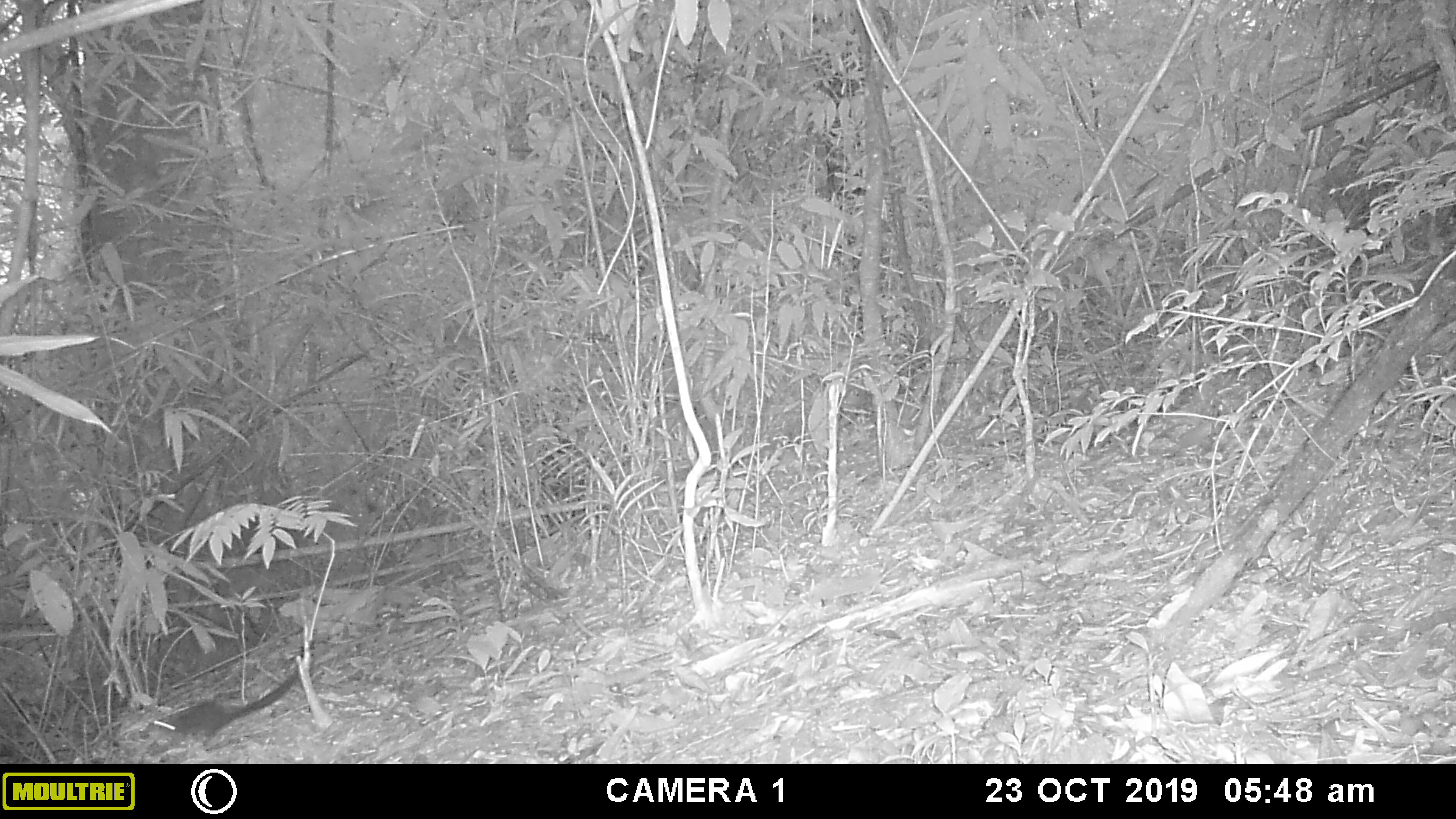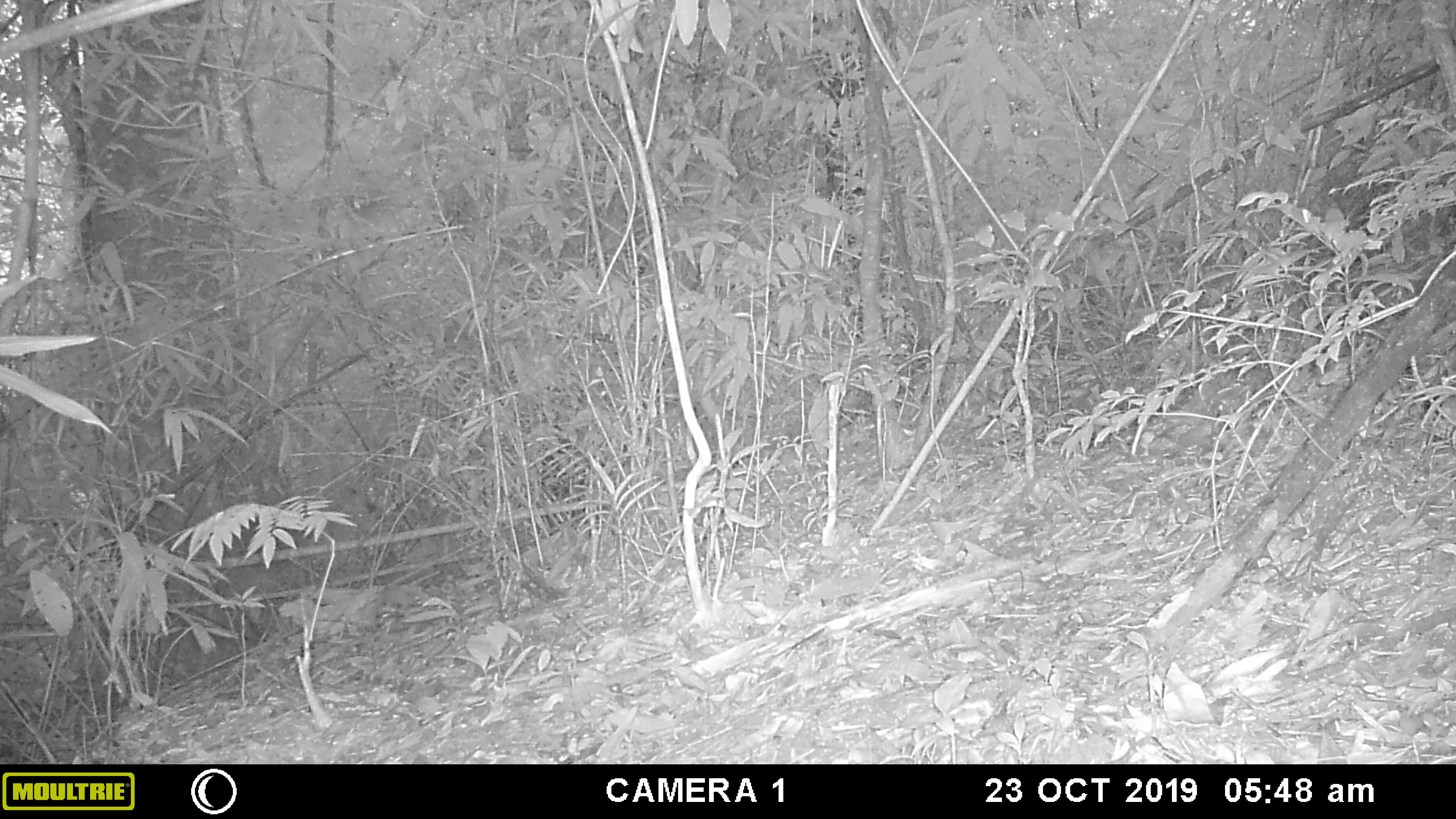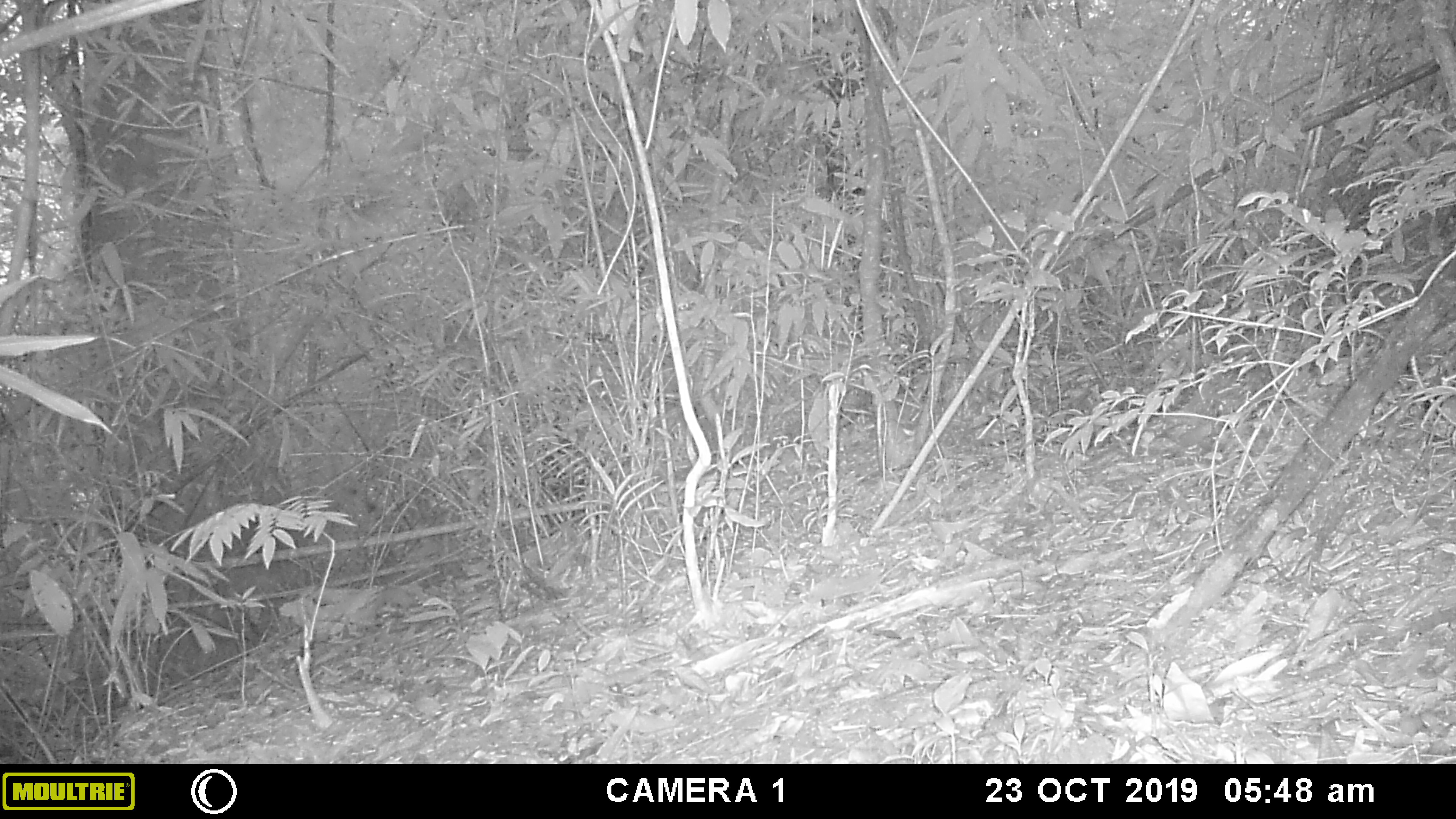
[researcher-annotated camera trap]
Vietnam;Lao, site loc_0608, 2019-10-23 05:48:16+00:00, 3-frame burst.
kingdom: Animalia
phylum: Chordata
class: Mammalia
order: Rodentia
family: Sciuridae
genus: Dremomys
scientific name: Dremomys rufigenis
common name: red-cheeked squirrel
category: red cheeked squirrel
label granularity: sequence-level